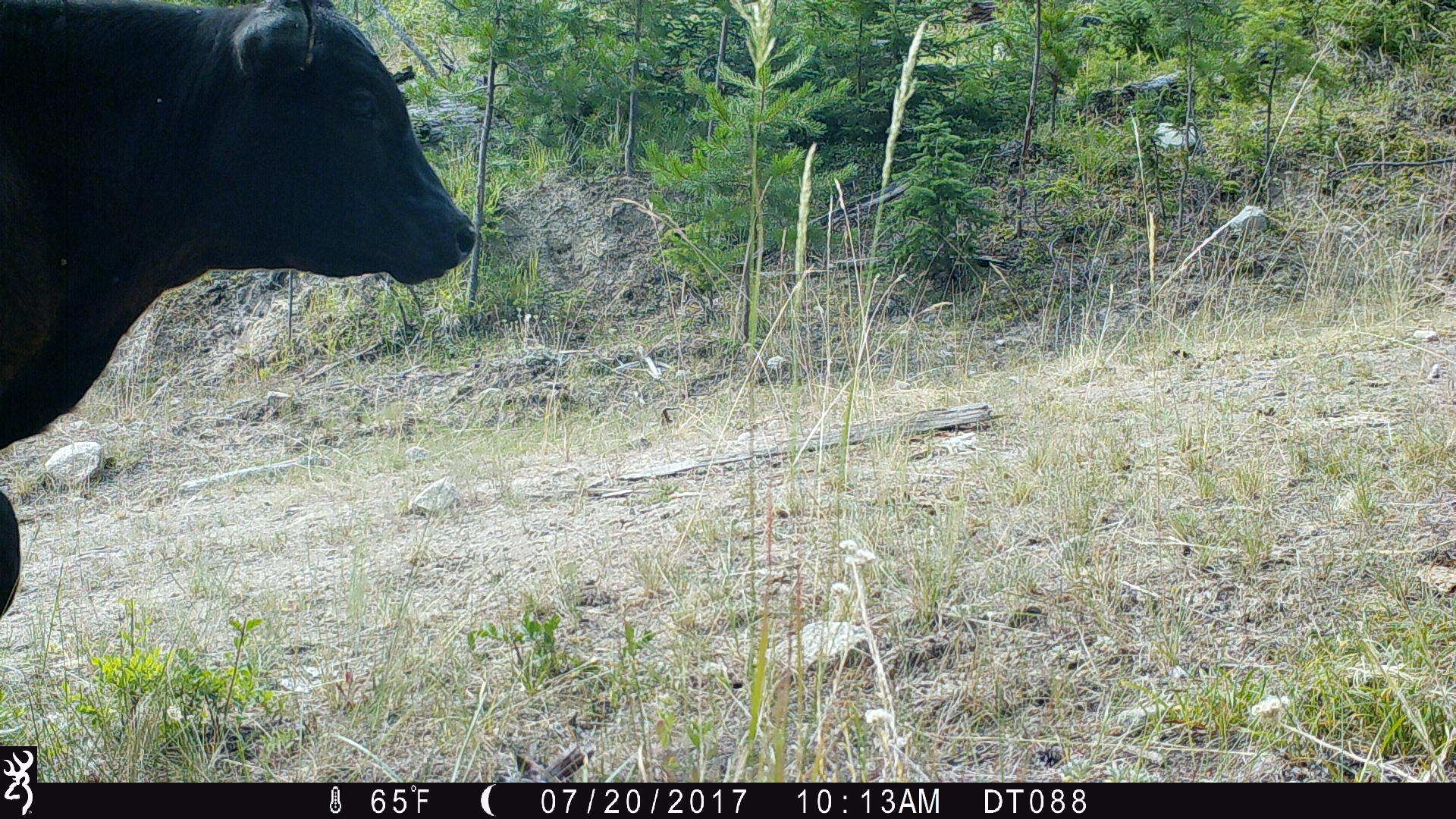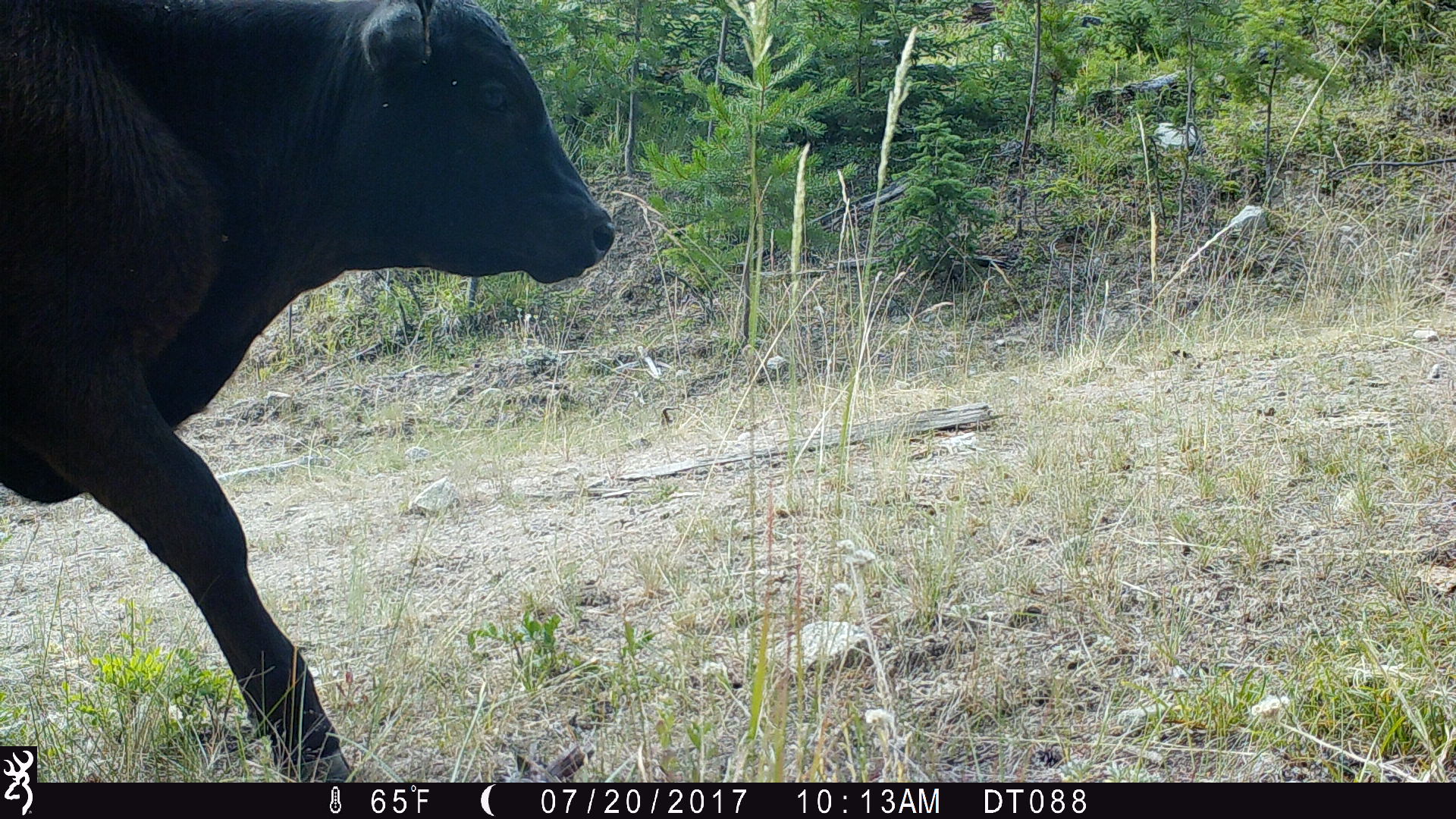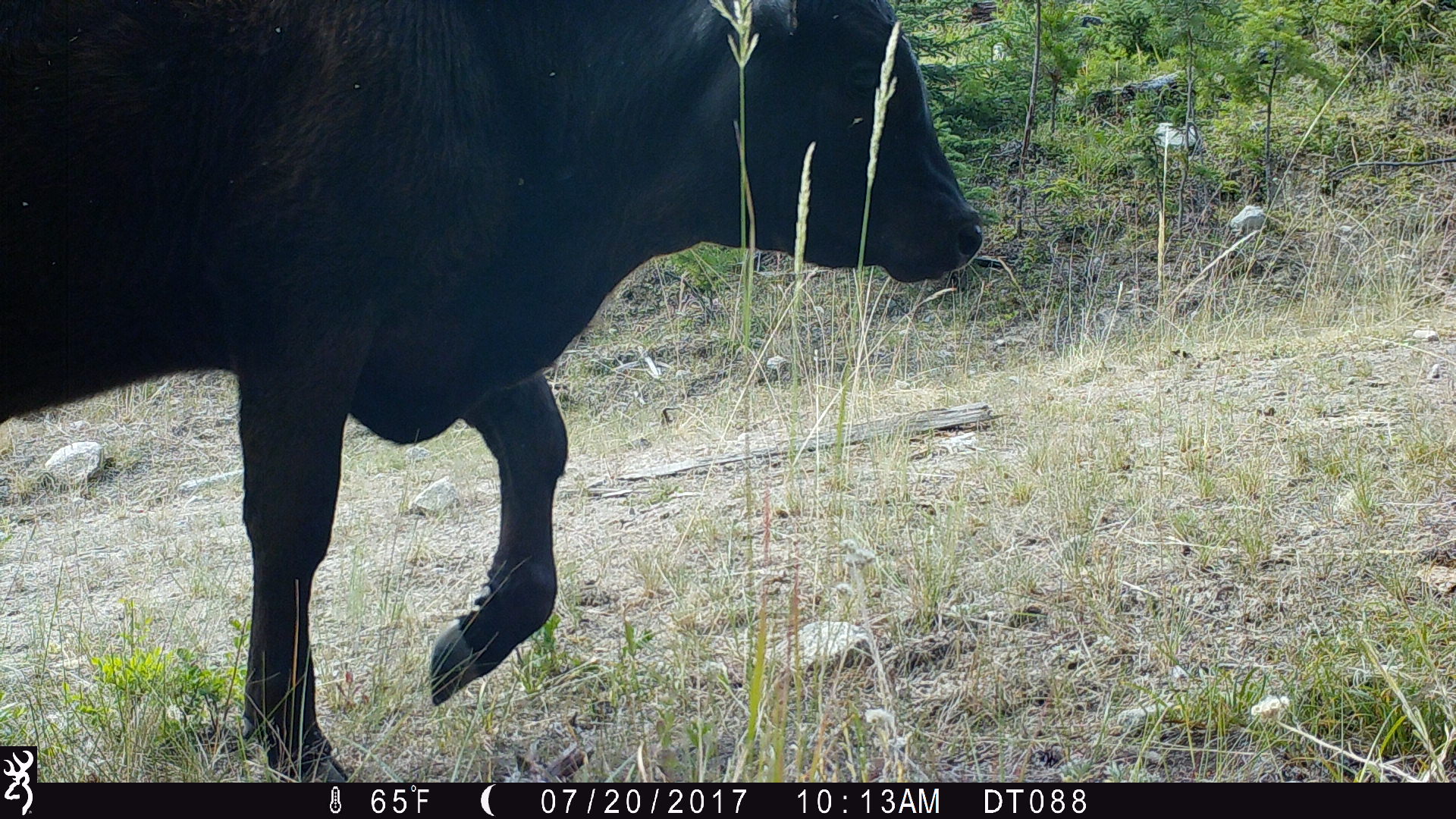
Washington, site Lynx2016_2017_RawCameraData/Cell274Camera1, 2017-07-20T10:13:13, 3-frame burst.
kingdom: Animalia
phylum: Chordata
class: Mammalia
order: Artiodactyla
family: Bovidae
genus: Bos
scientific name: Bos taurus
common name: domestic cattle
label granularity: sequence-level